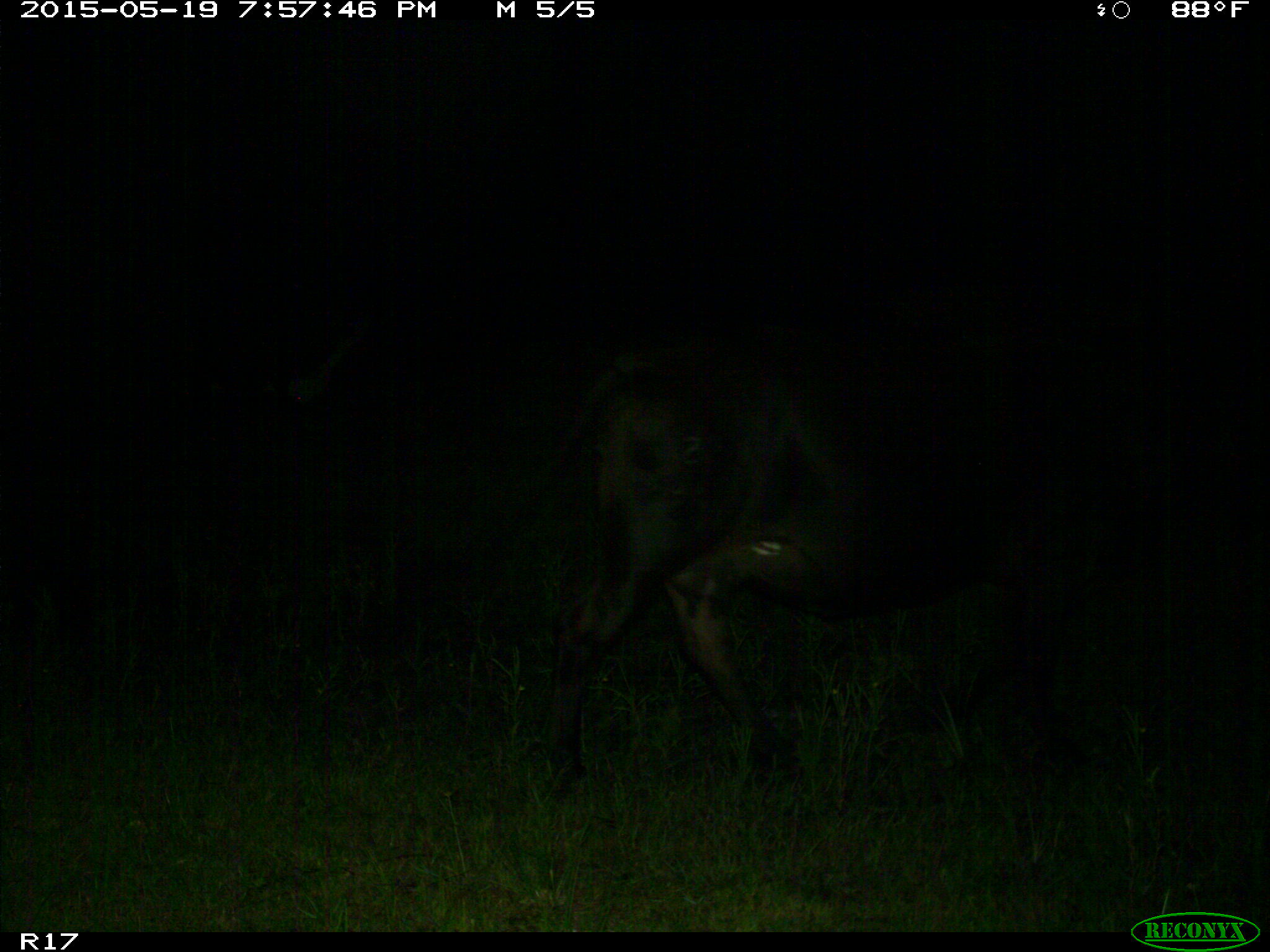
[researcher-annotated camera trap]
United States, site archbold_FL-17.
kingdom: Animalia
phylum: Chordata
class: Mammalia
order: Artiodactyla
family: Bovidae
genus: Bos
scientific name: Bos taurus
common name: domestic cow